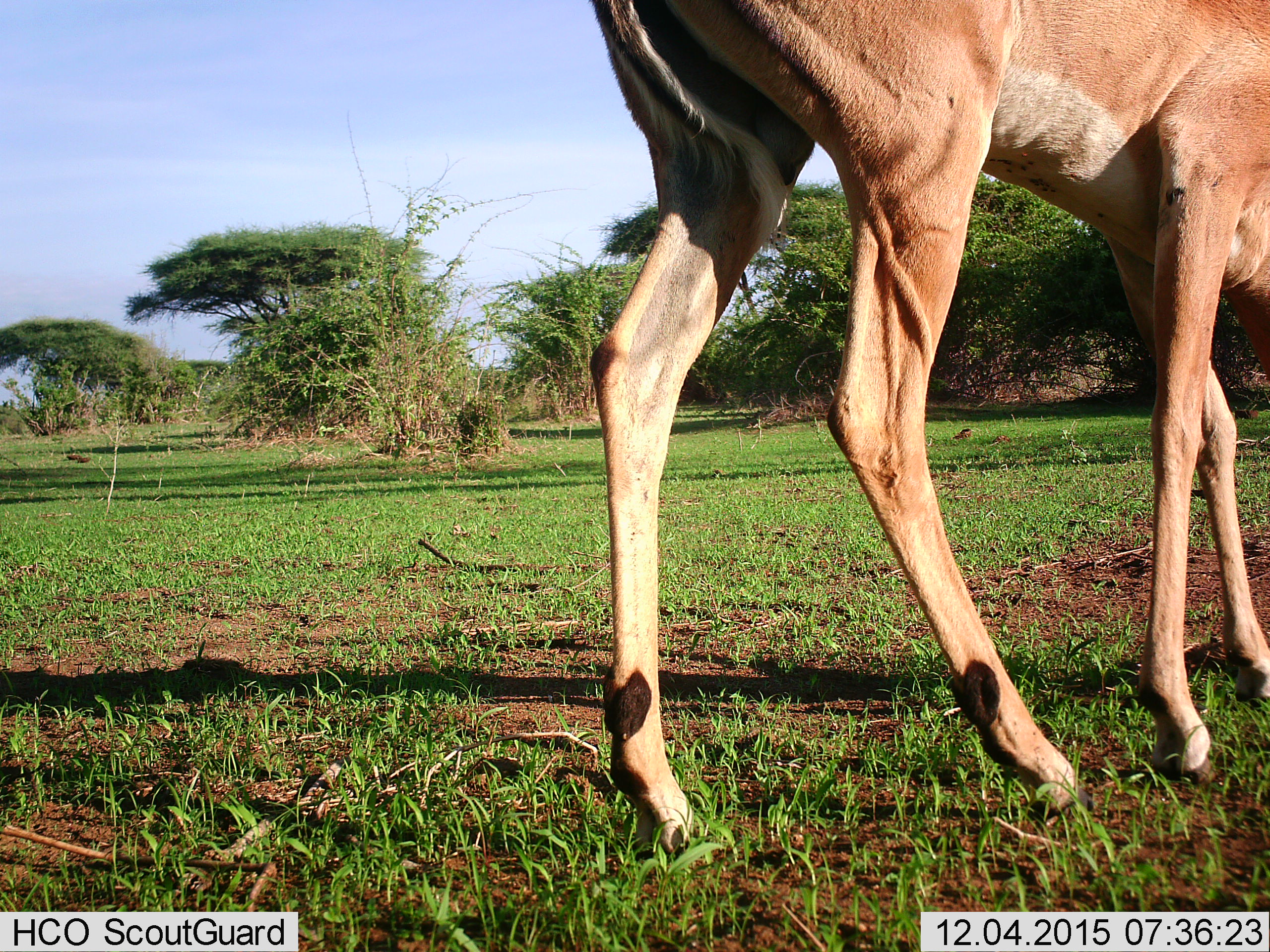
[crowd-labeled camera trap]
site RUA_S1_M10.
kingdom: Animalia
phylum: Chordata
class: Mammalia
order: Artiodactyla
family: Bovidae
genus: Aepyceros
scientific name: Aepyceros melampus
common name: impala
Impala (Aepyceros melampus), count 1. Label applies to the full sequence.